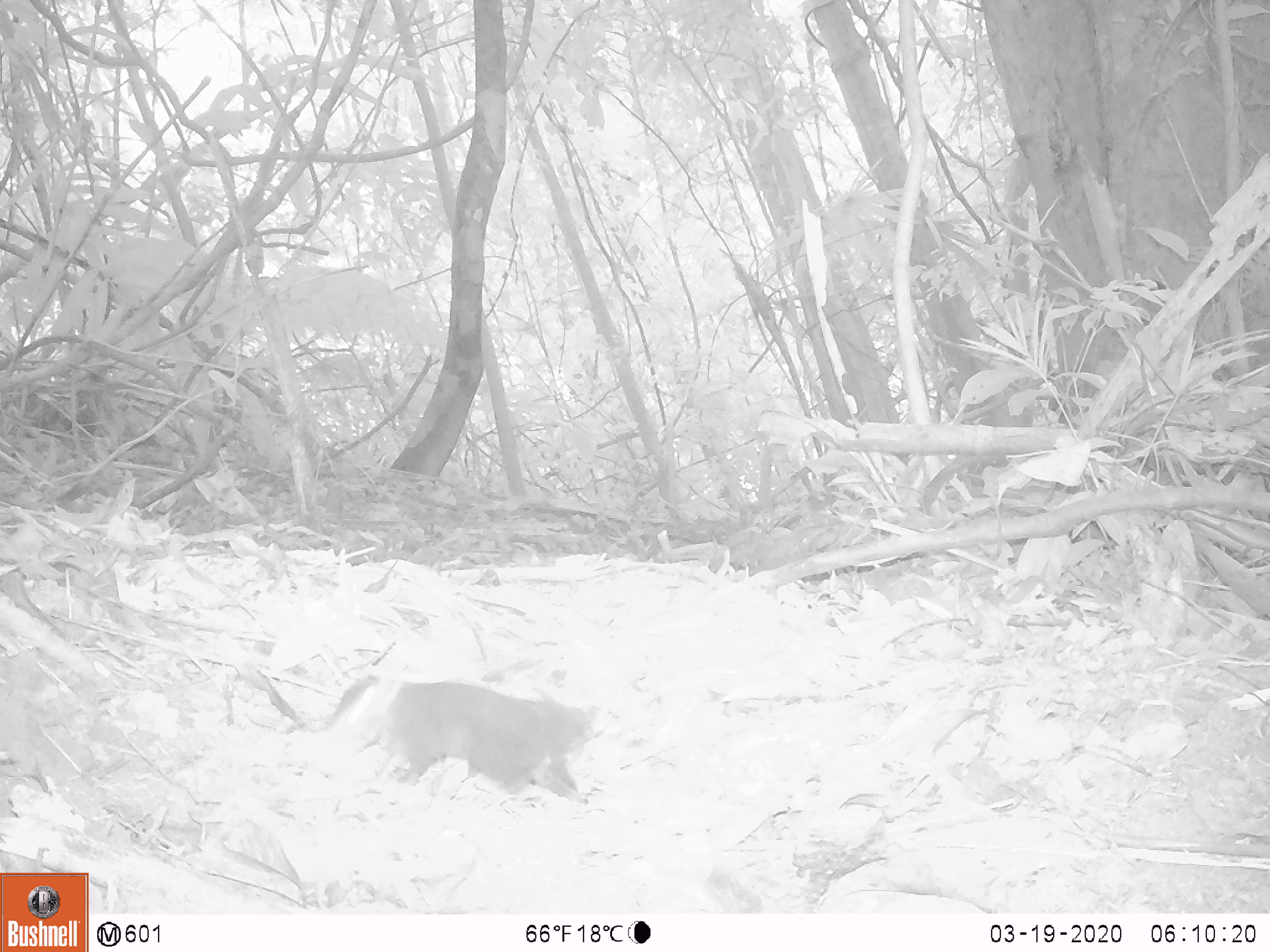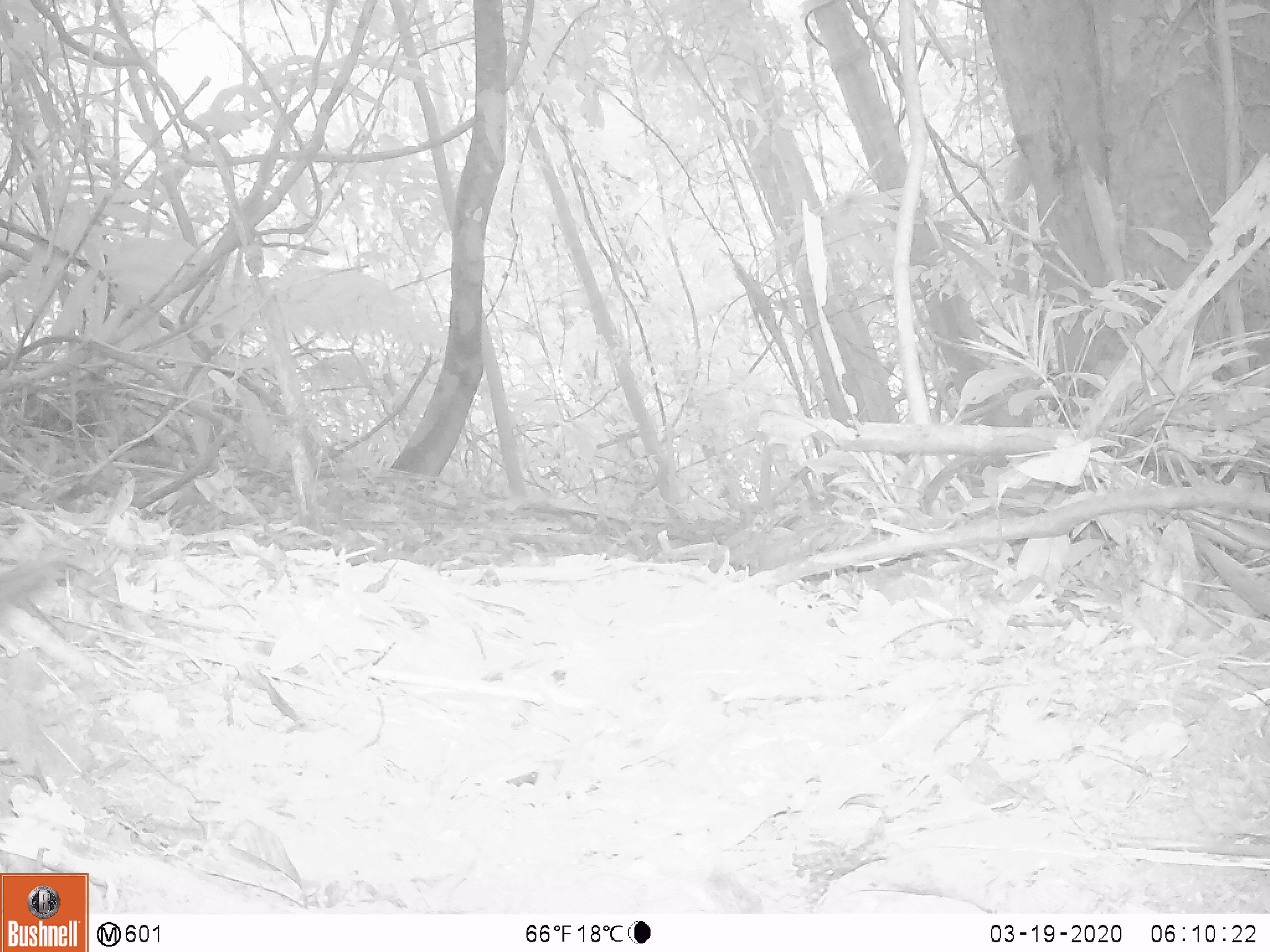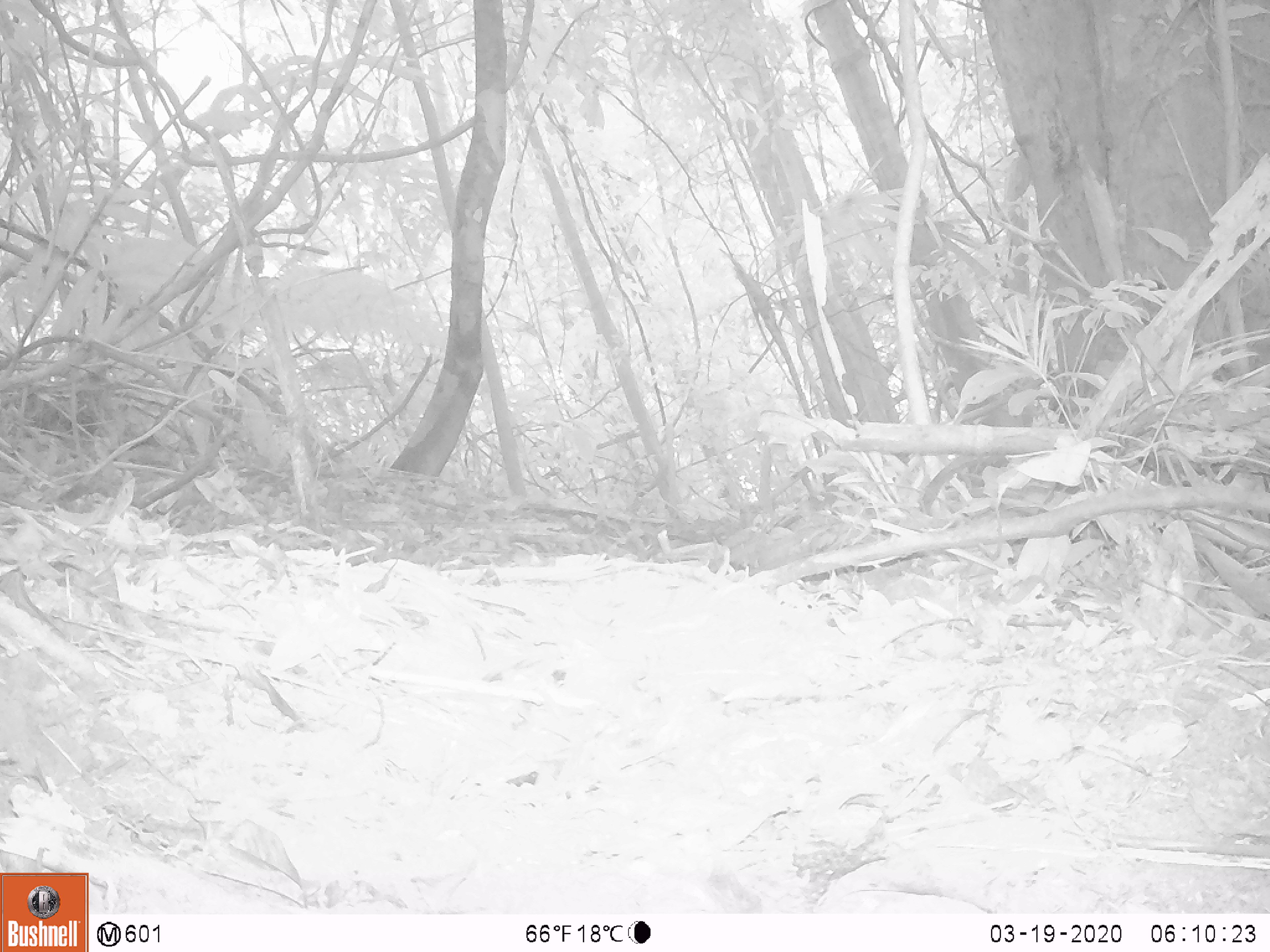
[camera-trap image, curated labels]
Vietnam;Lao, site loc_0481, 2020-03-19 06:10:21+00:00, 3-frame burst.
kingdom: Animalia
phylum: Chordata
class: Mammalia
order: Rodentia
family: Sciuridae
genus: Sciurus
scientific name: Sciurus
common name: squirrel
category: unidentified squirrel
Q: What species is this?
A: Unidentified squirrel (squirrel) (Sciurus).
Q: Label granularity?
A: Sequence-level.